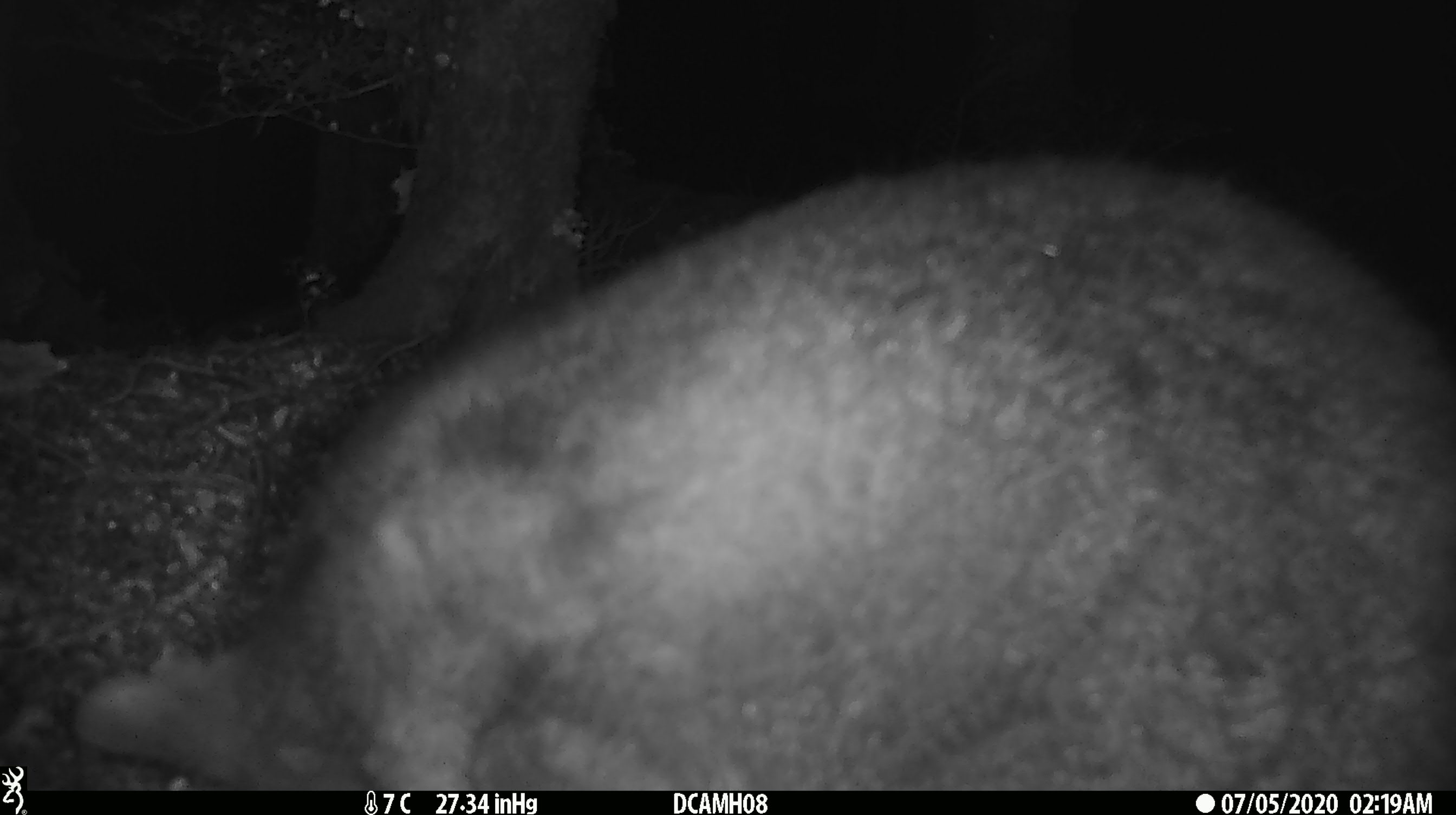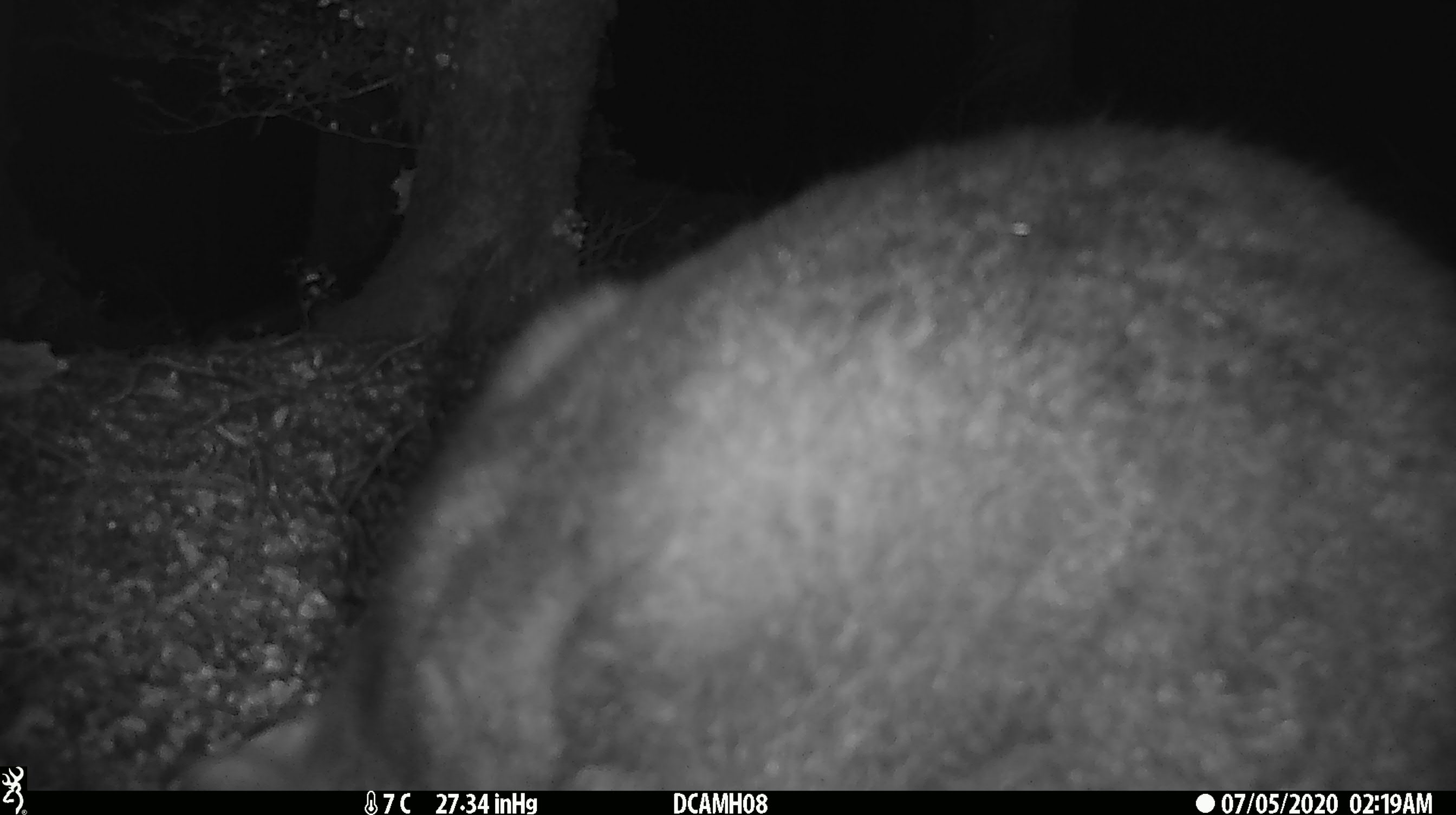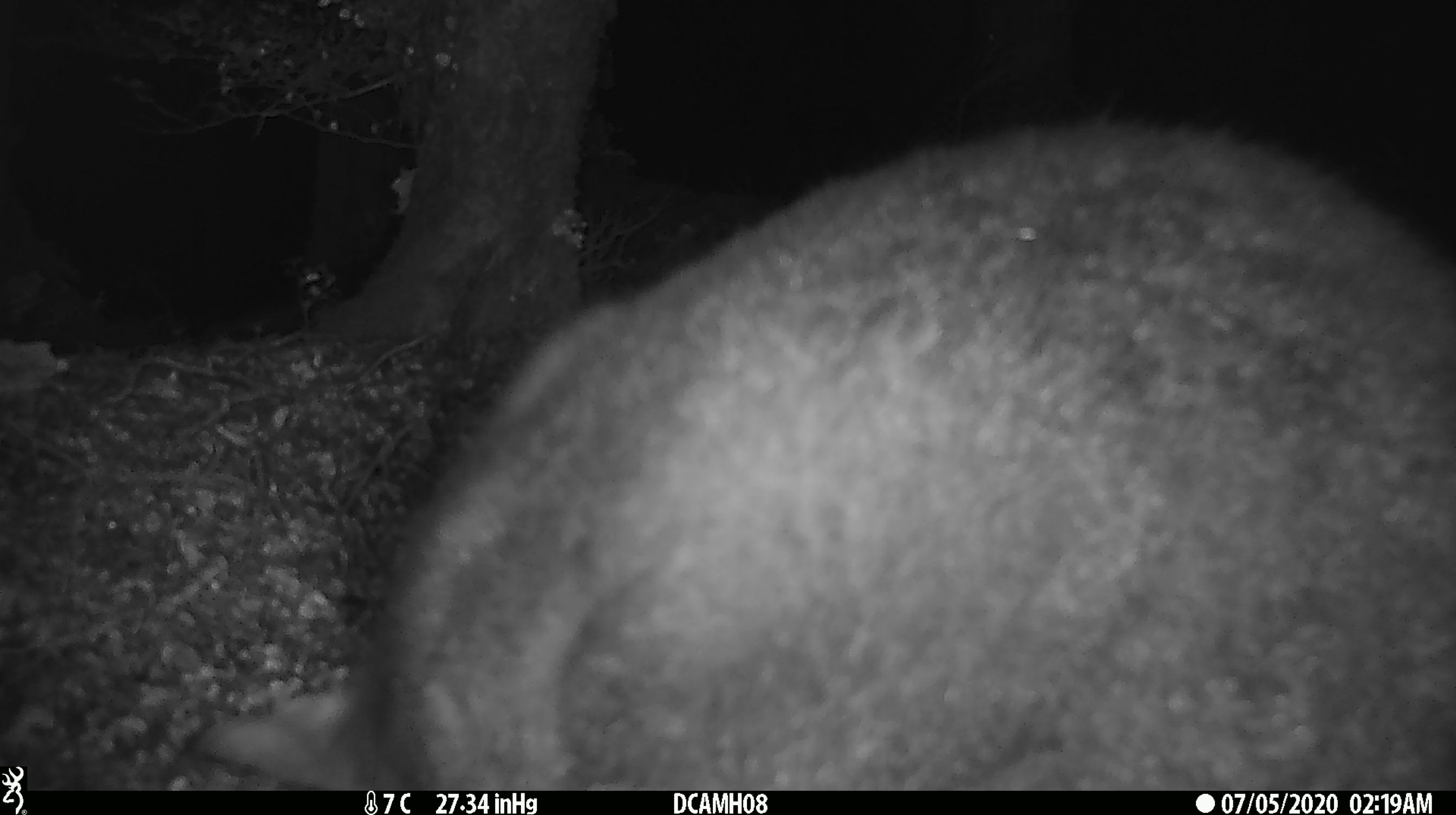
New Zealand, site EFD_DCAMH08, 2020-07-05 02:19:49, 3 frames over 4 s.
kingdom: Animalia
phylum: Chordata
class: Mammalia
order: Diprotodontia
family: Phalangeridae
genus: Trichosurus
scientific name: Trichosurus vulpecula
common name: common brushtail possum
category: possum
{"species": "possum (common brushtail possum) (Trichosurus vulpecula)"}